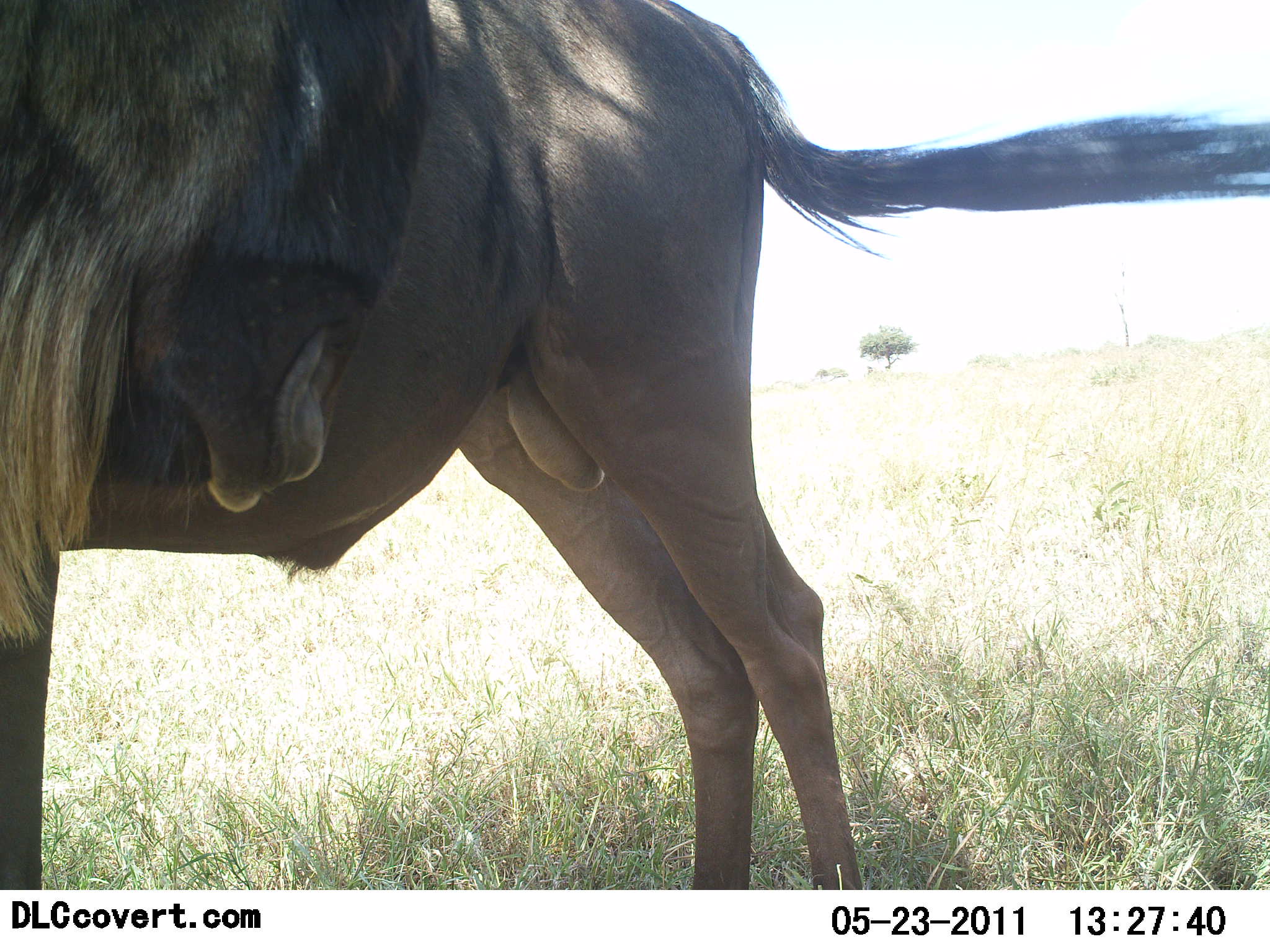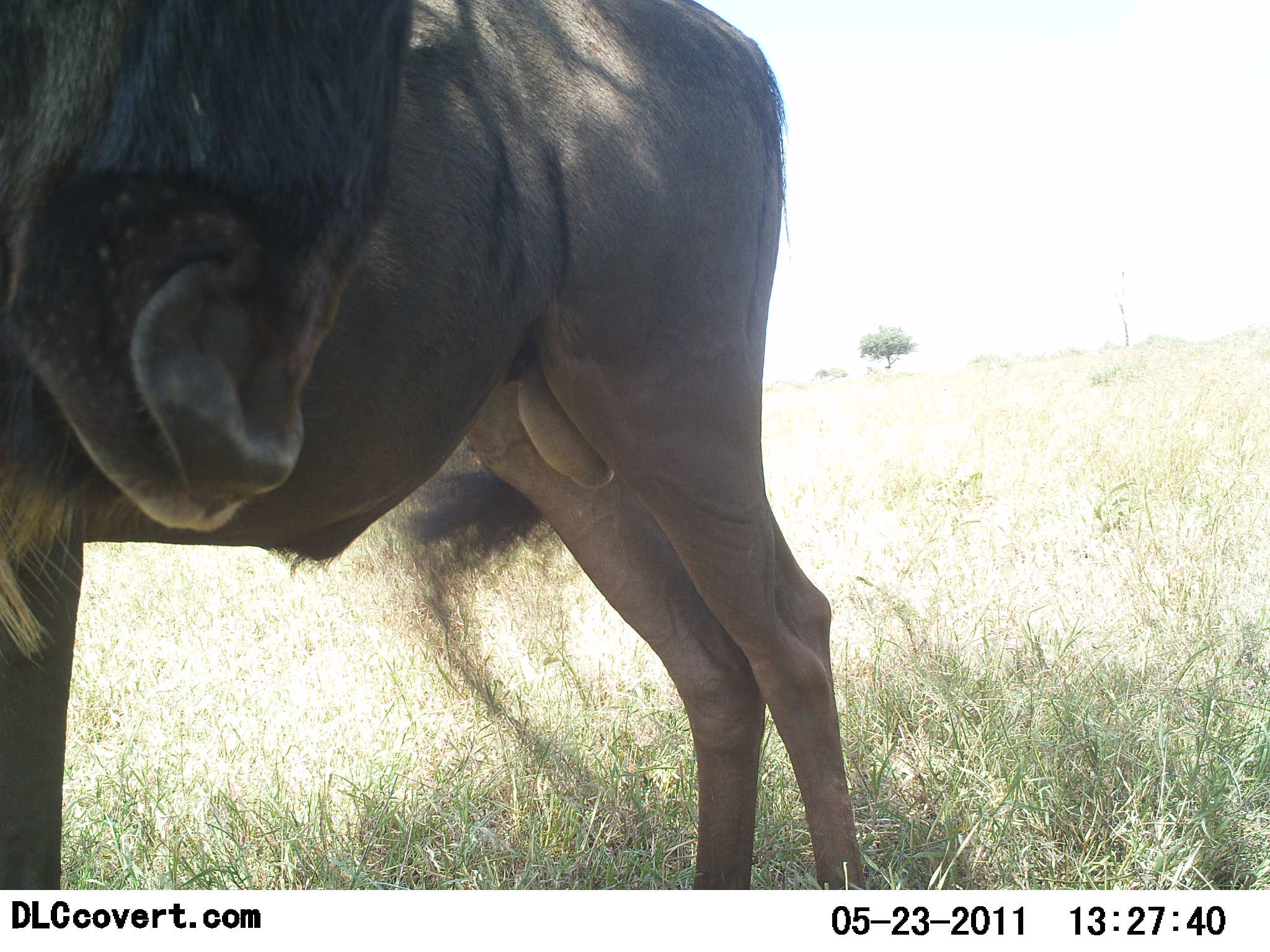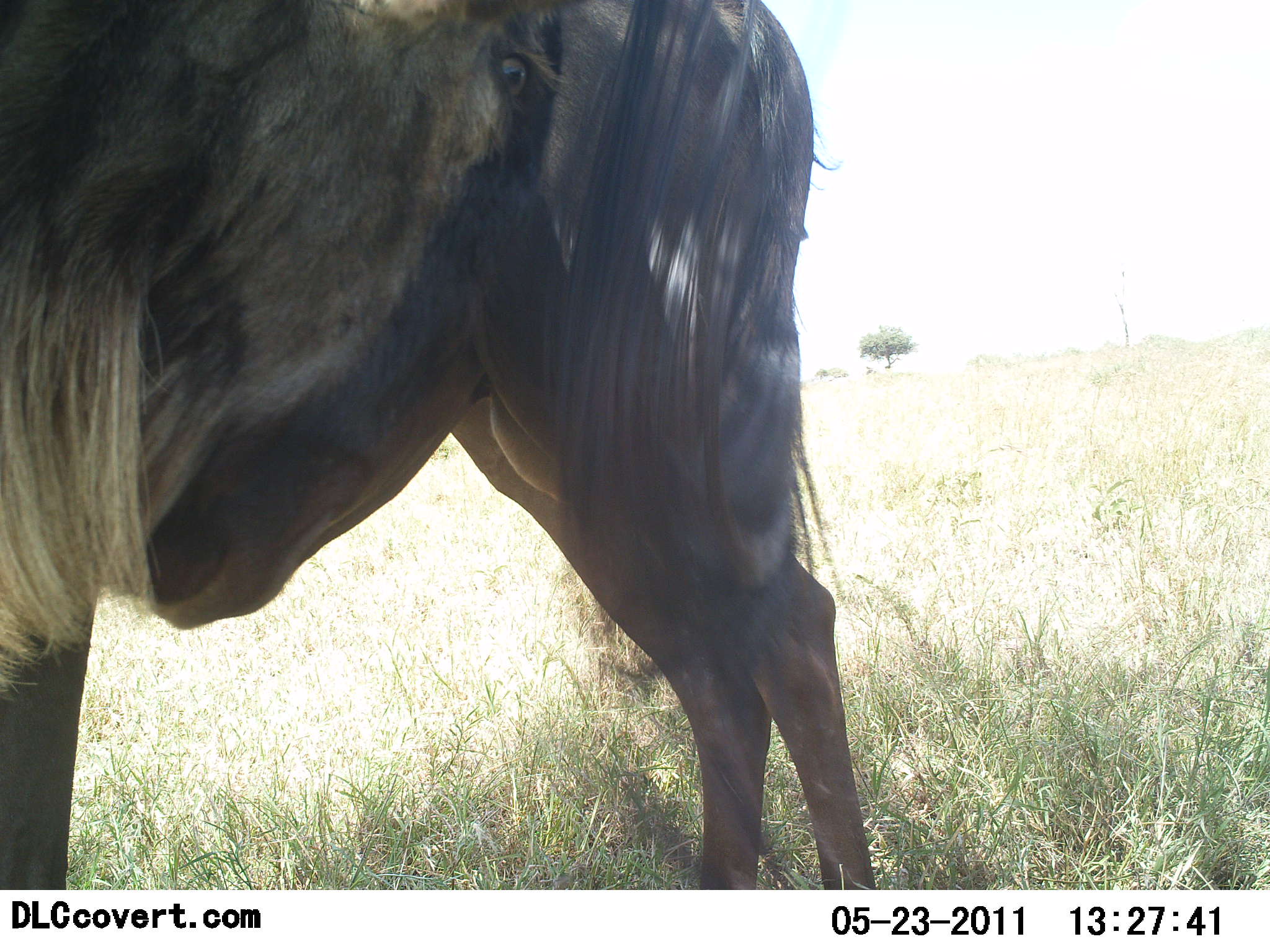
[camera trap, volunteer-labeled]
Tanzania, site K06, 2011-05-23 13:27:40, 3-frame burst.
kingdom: Animalia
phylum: Chordata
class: Mammalia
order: Artiodactyla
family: Bovidae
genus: Connochaetes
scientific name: Connochaetes taurinus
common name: blue wildebeest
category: wildebeest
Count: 1.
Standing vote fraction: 100%.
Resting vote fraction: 0%.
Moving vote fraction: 8%.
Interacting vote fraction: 0%.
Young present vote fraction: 0%.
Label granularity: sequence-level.